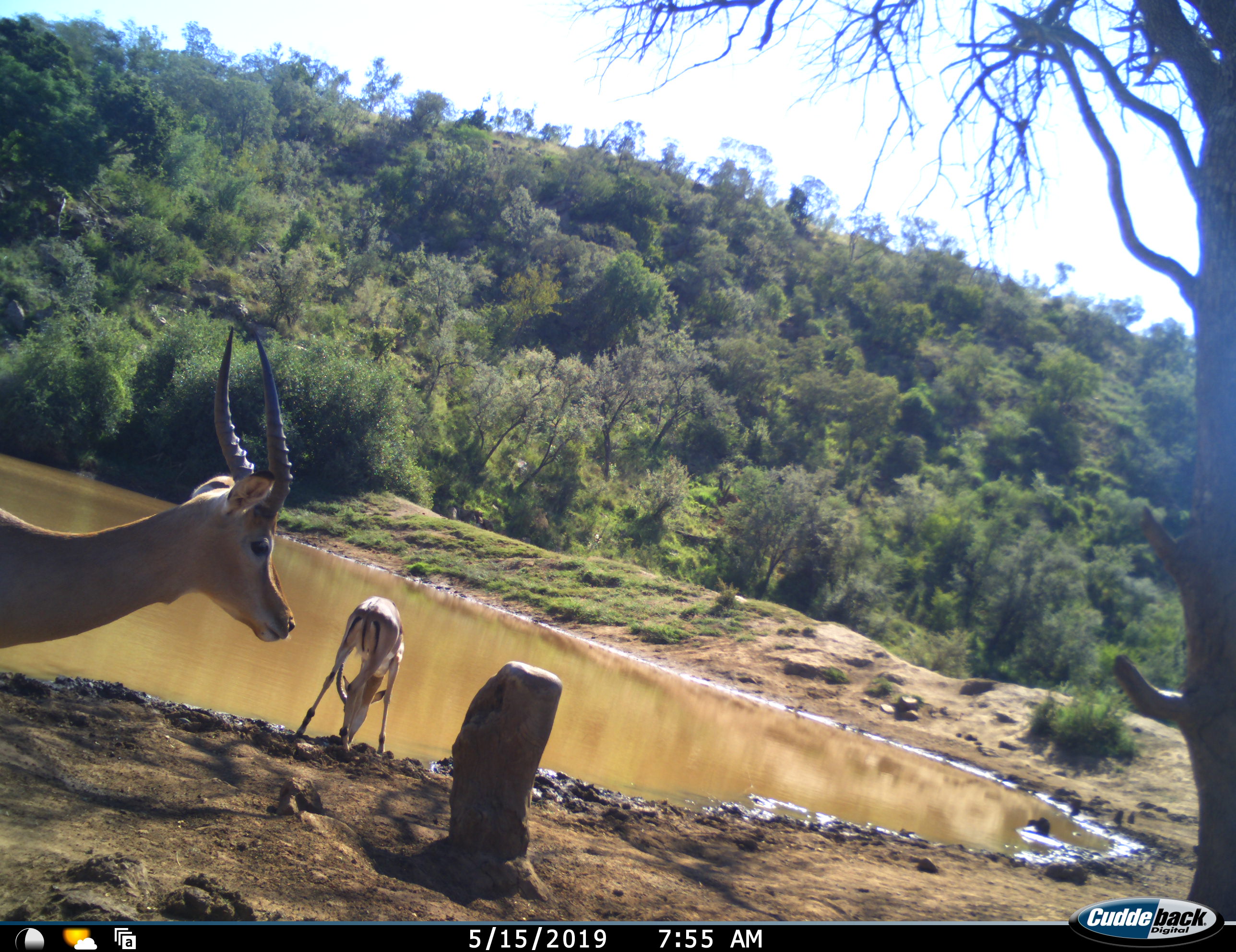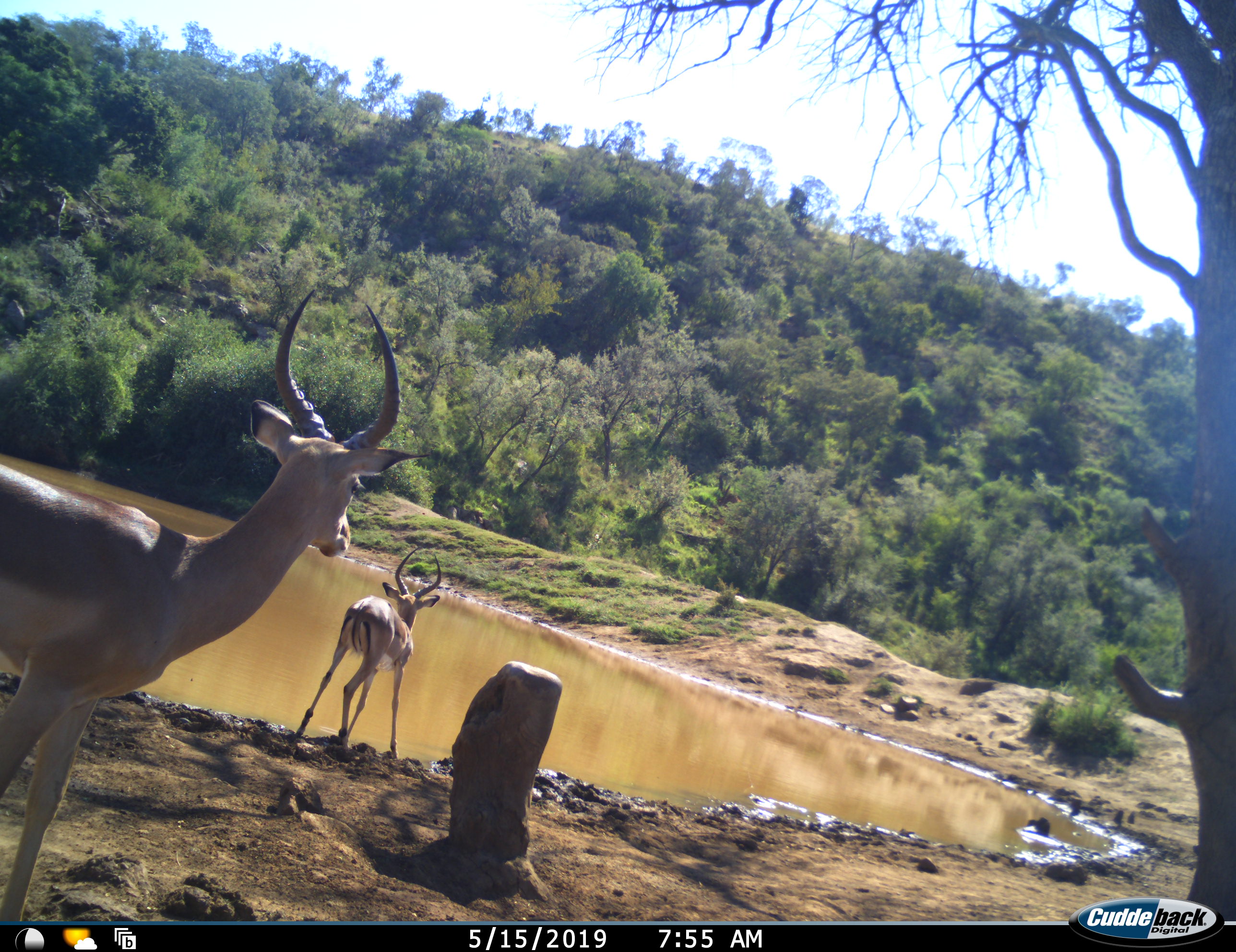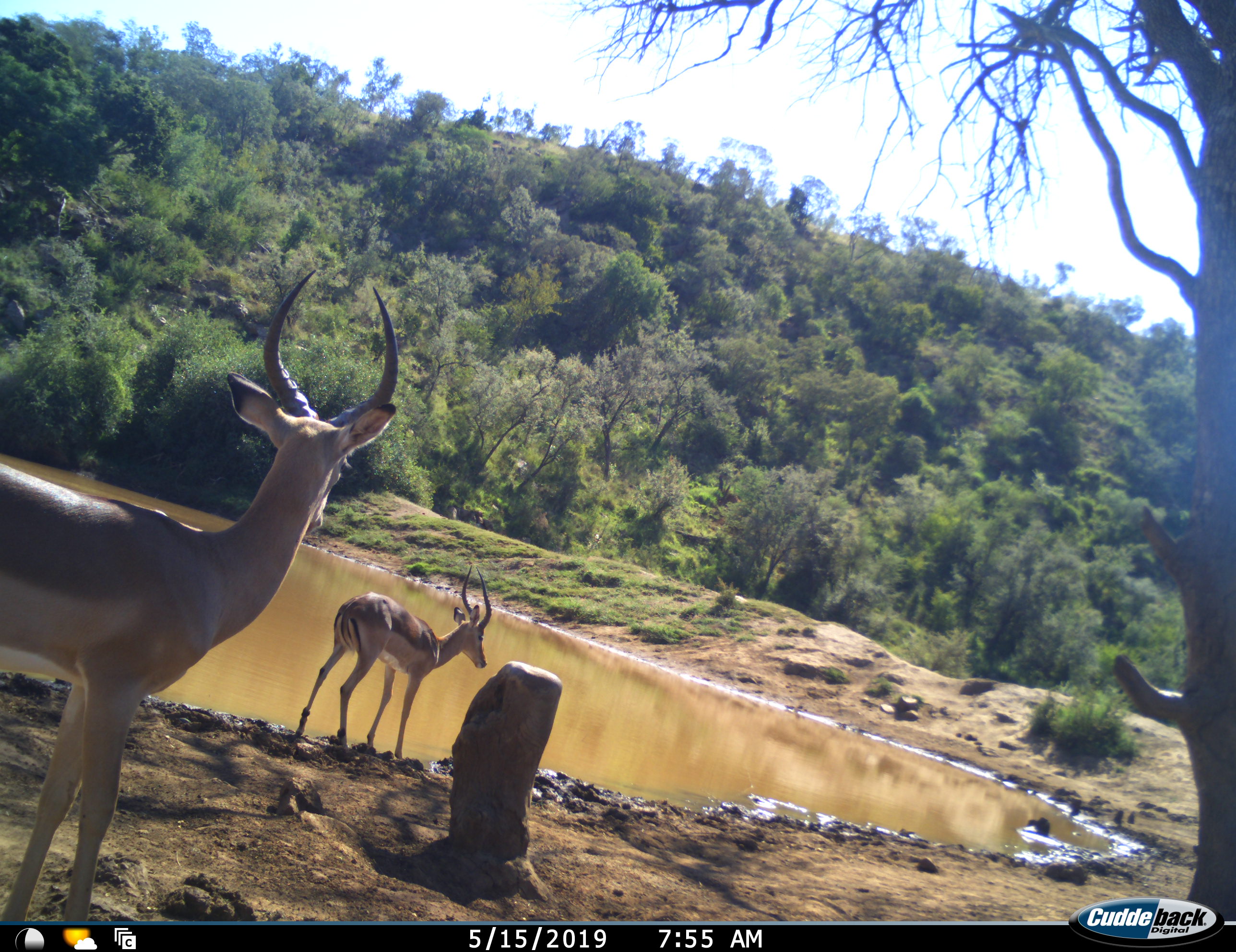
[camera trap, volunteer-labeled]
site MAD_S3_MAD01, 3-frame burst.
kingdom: Animalia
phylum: Chordata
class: Mammalia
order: Artiodactyla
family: Bovidae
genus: Aepyceros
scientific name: Aepyceros melampus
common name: impala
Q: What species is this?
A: Impala (Aepyceros melampus).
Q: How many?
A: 2.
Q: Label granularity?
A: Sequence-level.